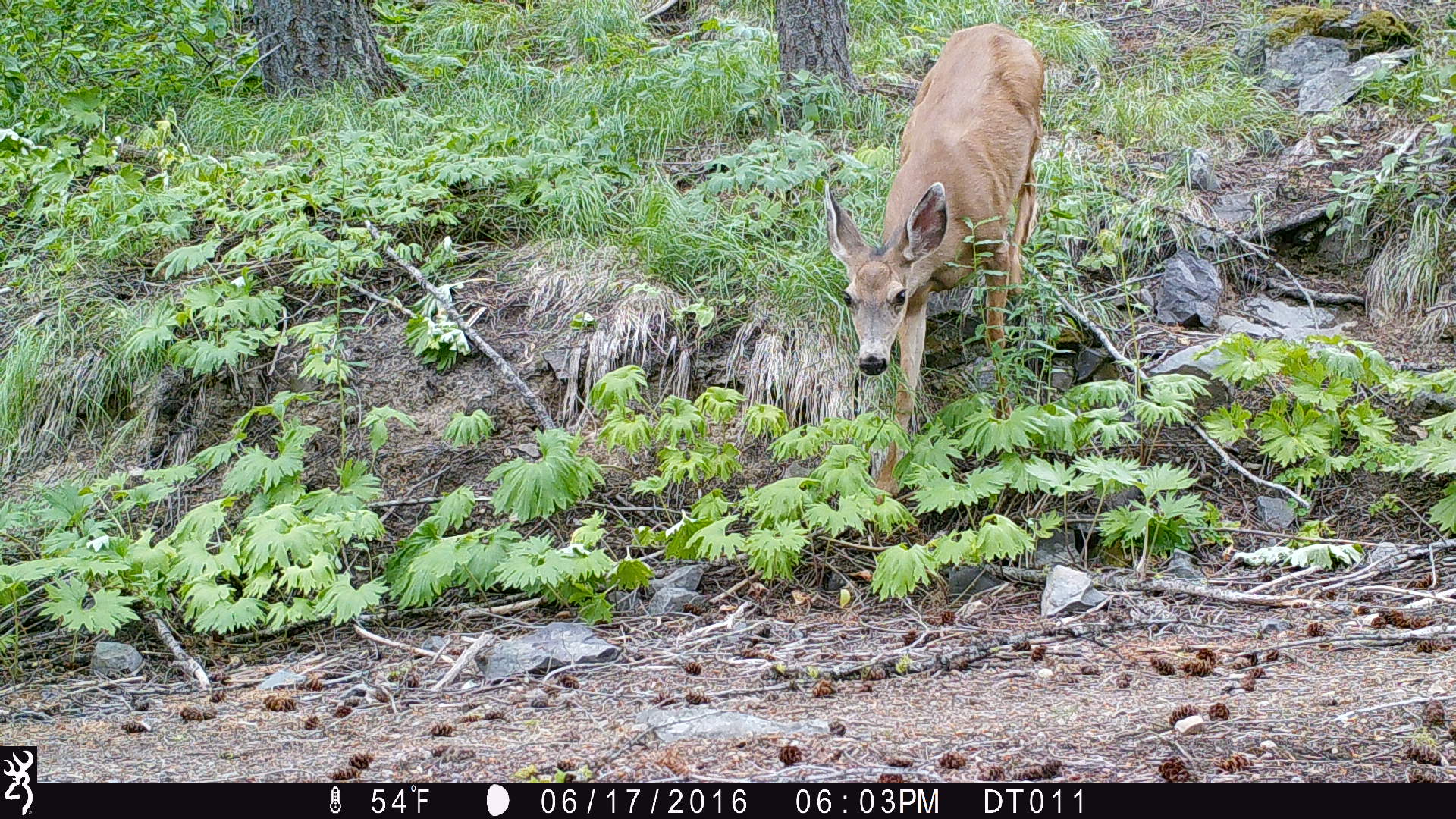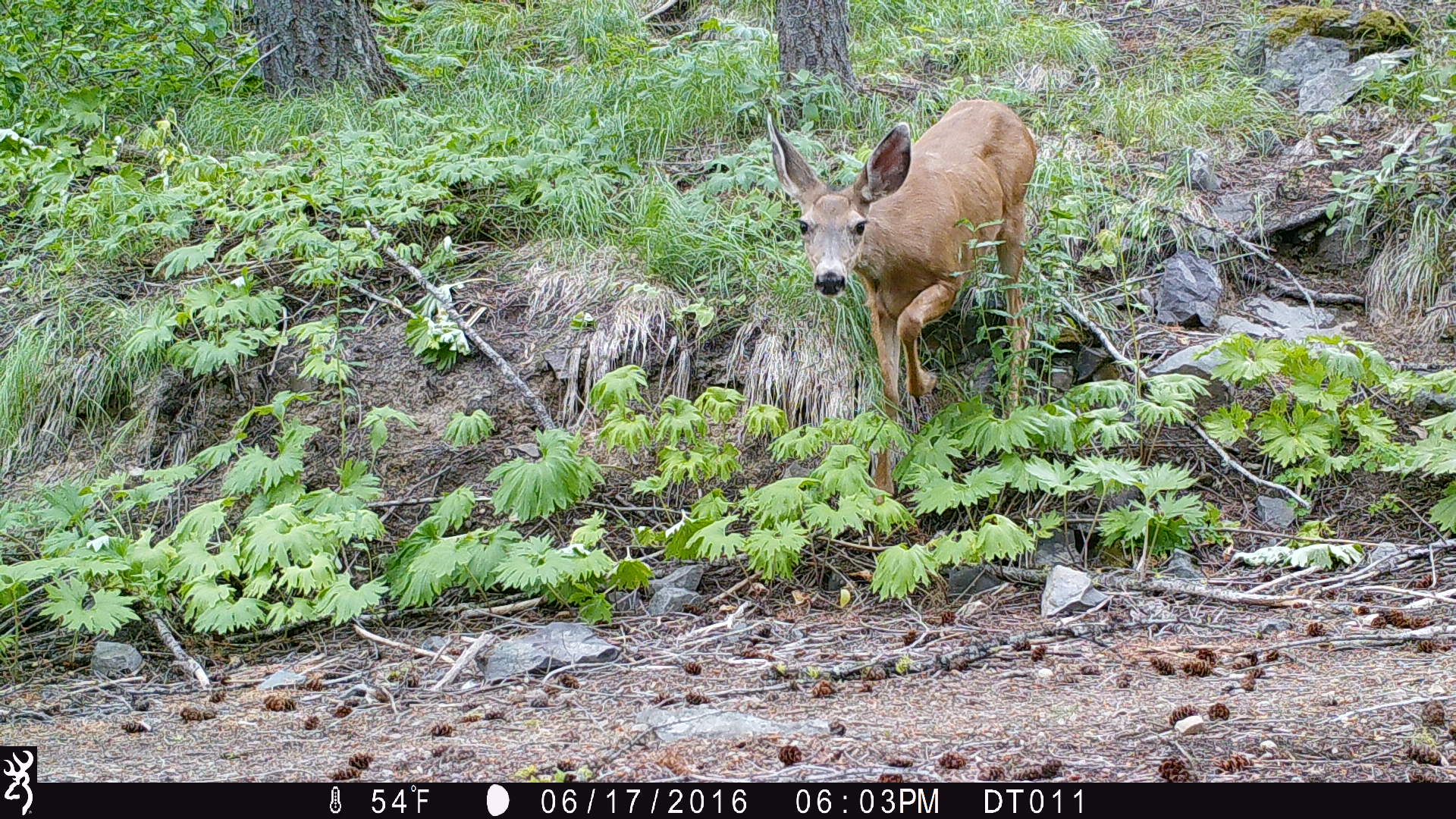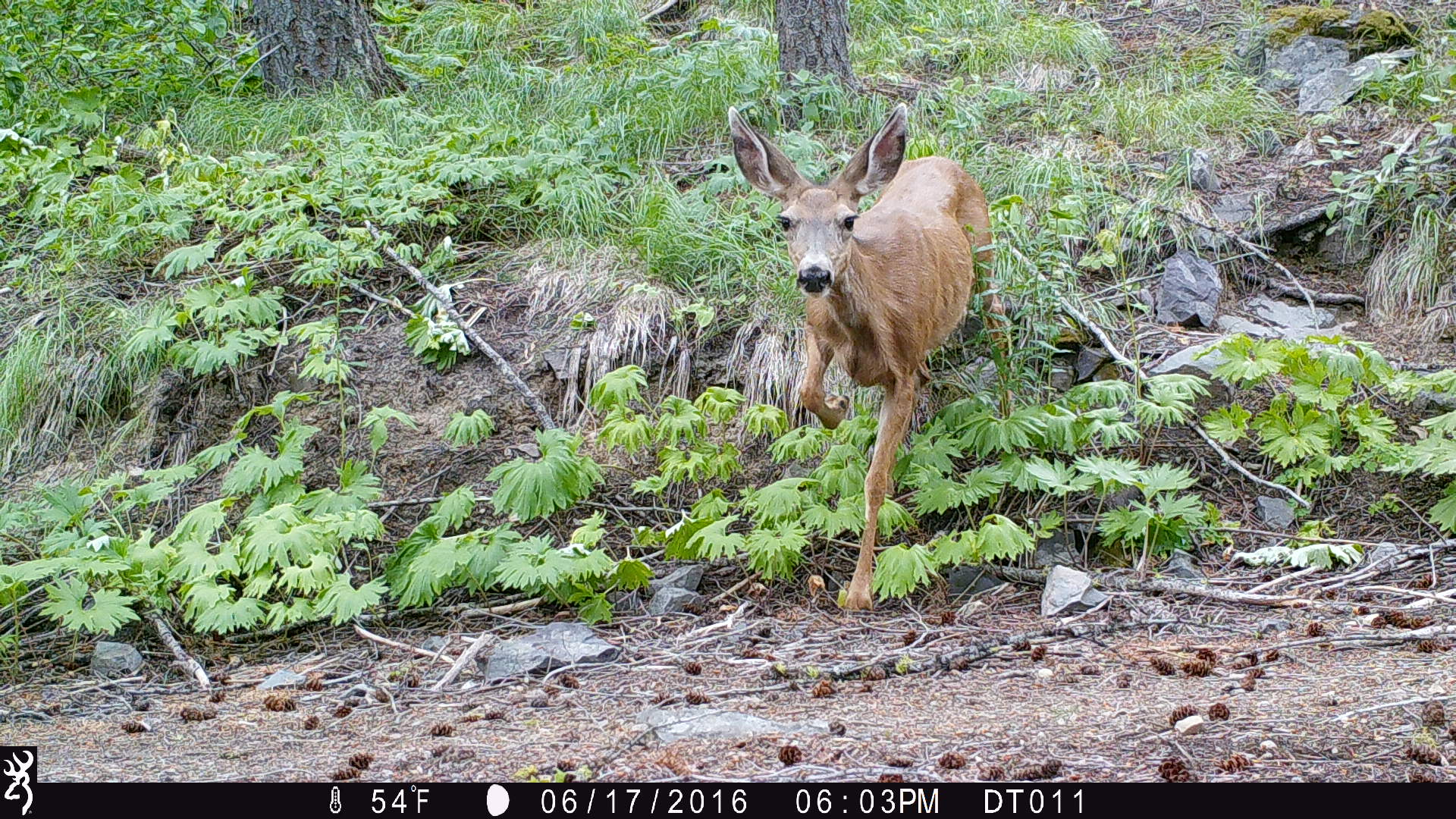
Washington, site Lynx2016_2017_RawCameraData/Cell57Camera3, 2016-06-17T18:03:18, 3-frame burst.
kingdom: Animalia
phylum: Chordata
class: Mammalia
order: Artiodactyla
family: Cervidae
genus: Odocoileus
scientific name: Odocoileus hemionus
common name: mule deer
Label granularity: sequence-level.